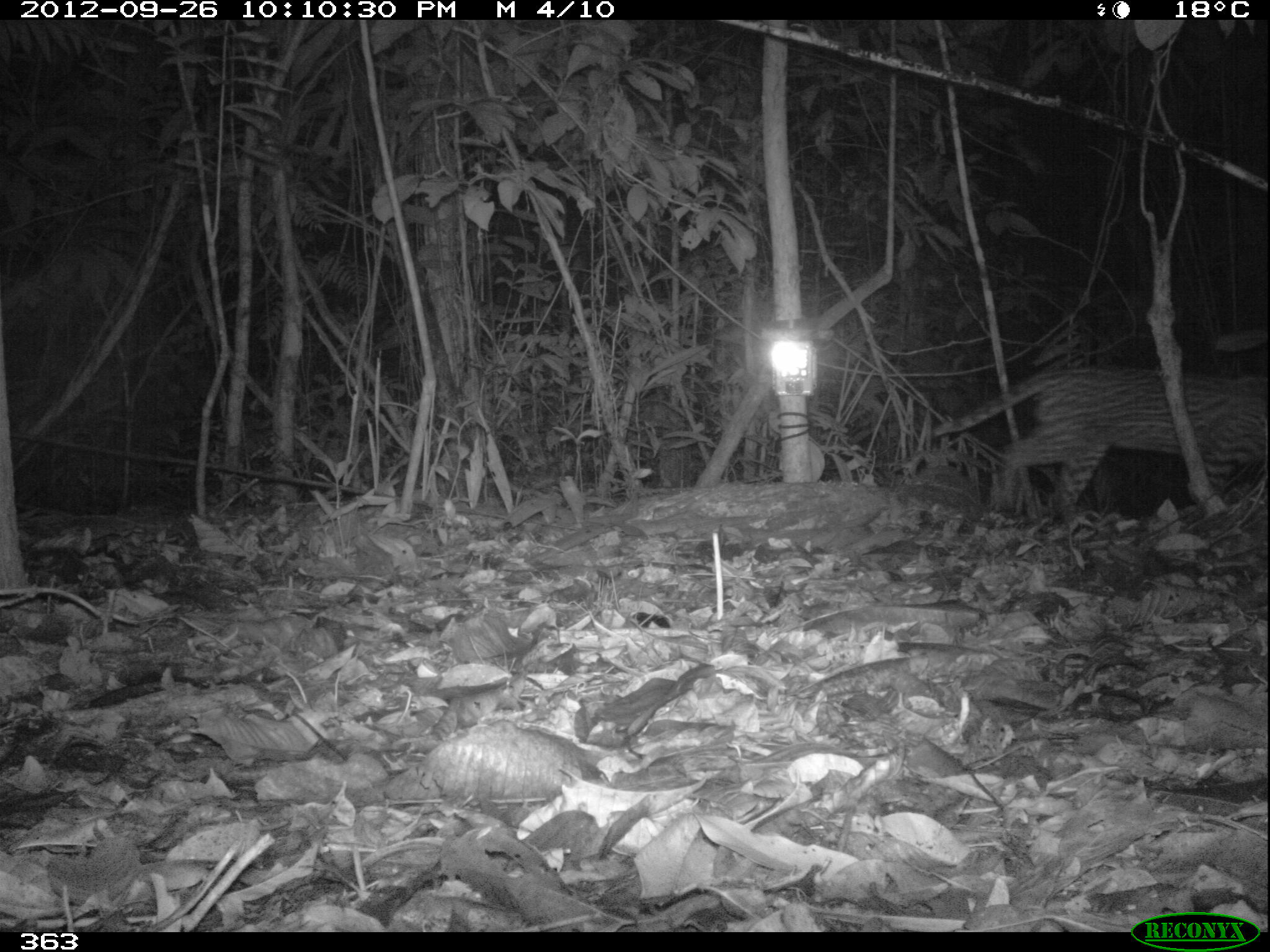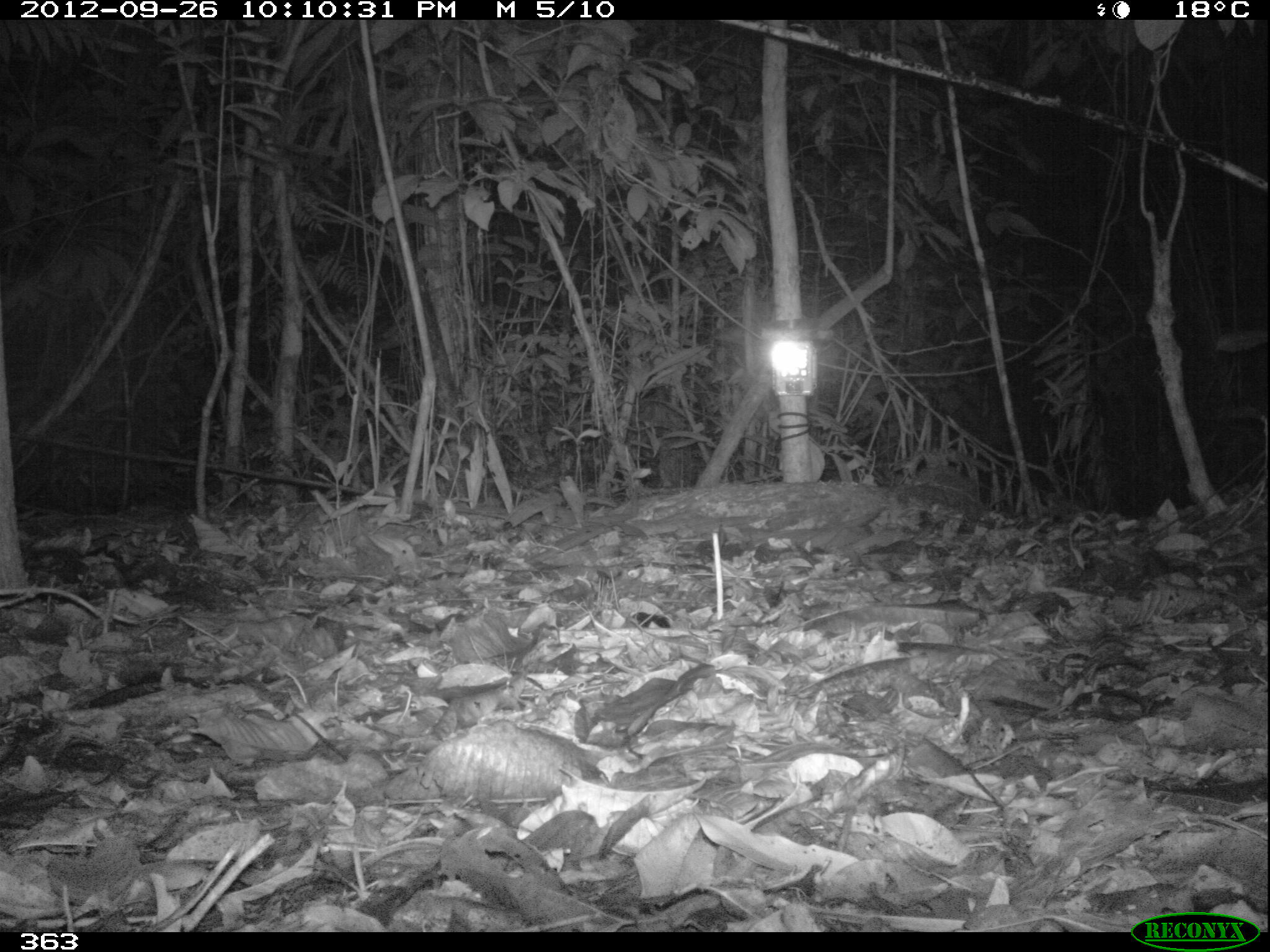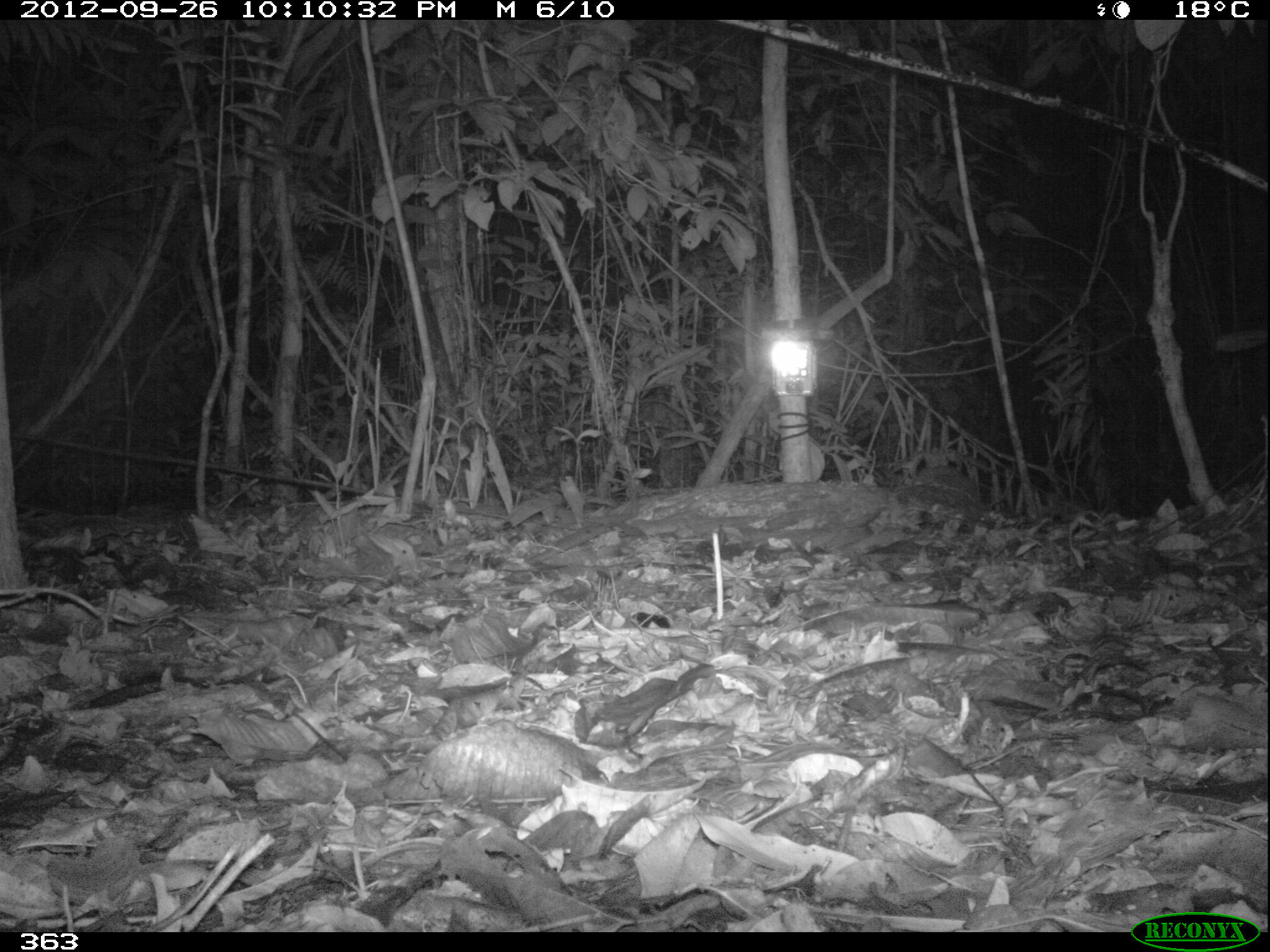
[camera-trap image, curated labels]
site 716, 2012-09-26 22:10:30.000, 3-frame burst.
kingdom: Animalia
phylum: Chordata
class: Mammalia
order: Carnivora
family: Felidae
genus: Leopardus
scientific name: Leopardus pardalis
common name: ocelot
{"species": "Leopardus pardalis (ocelot)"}